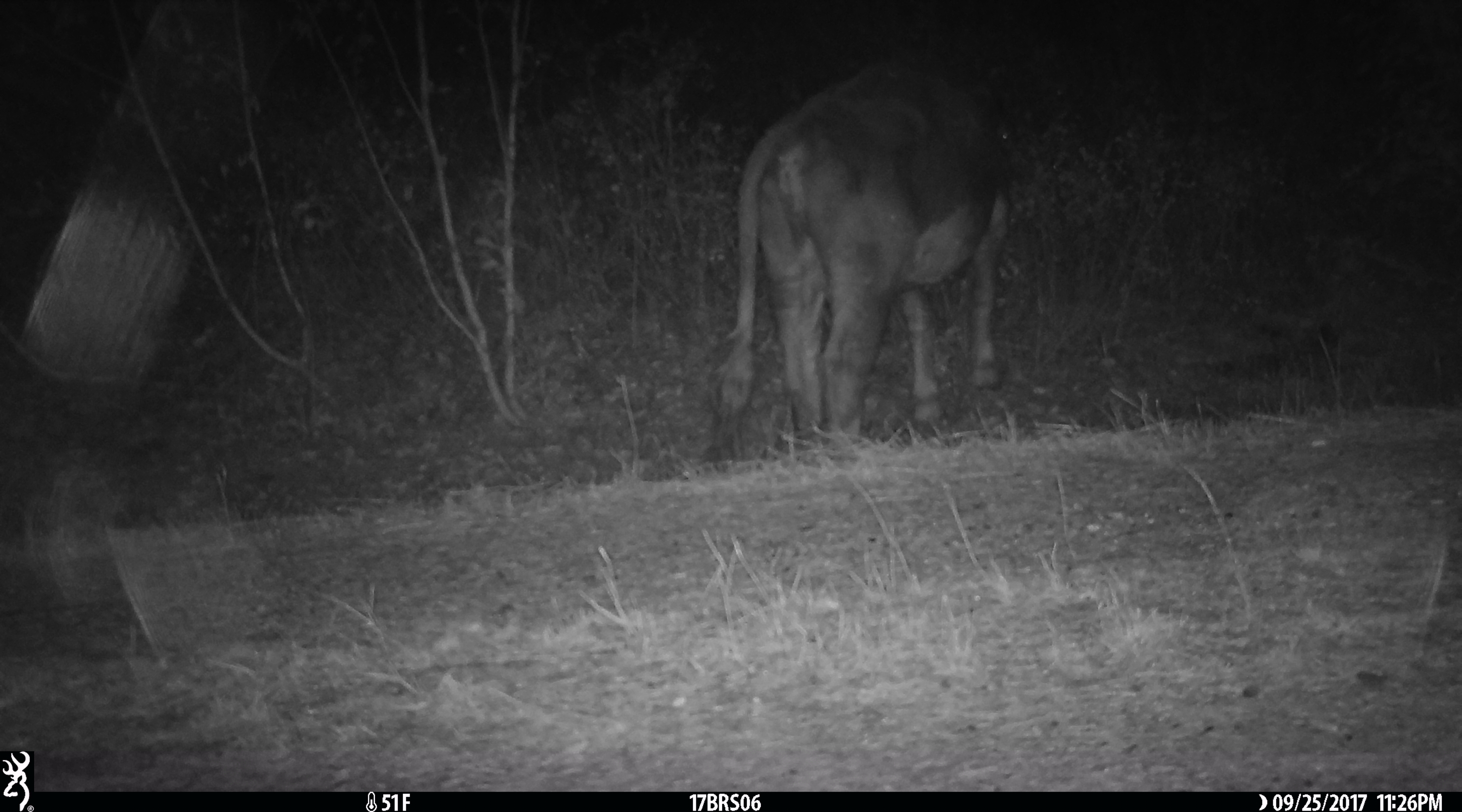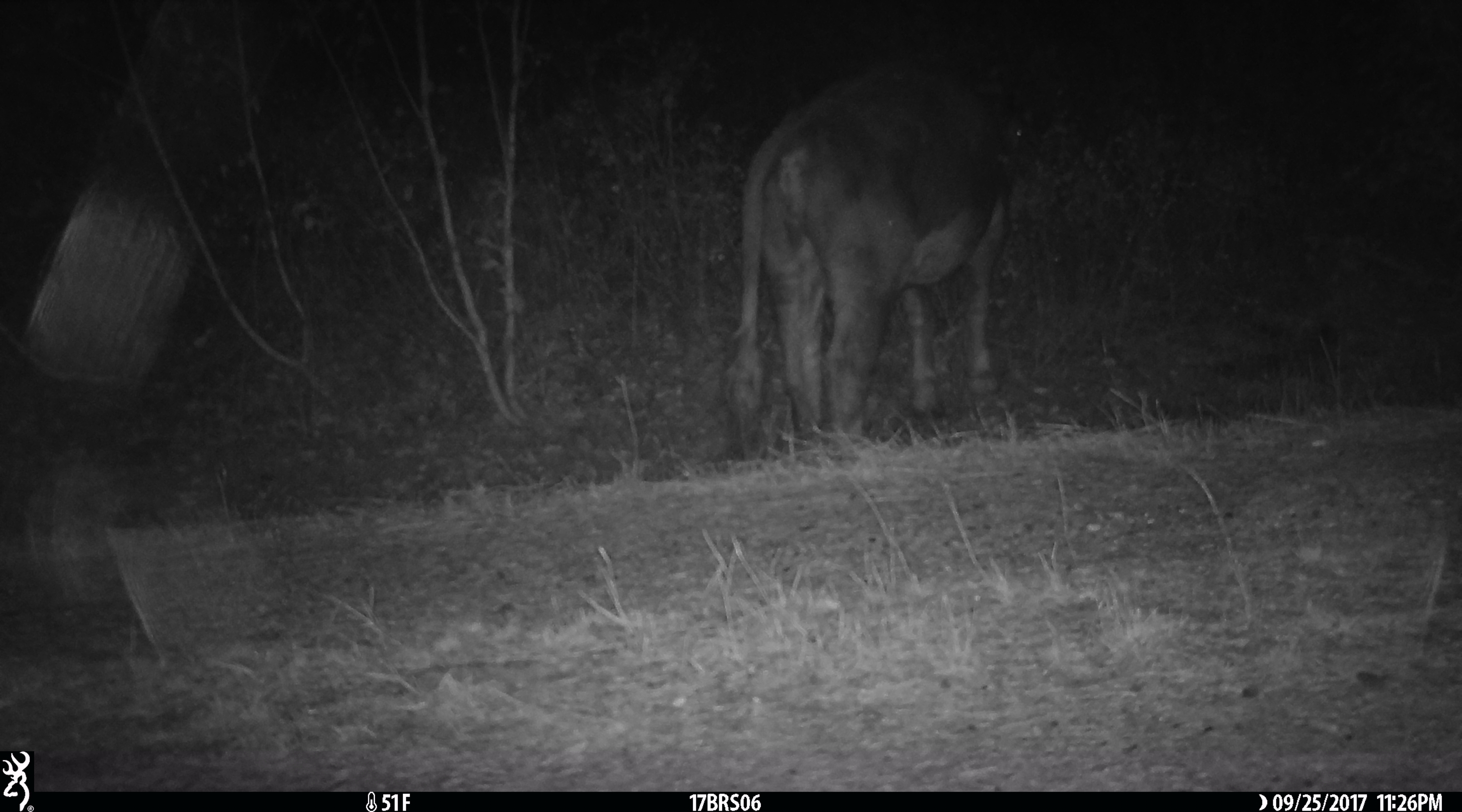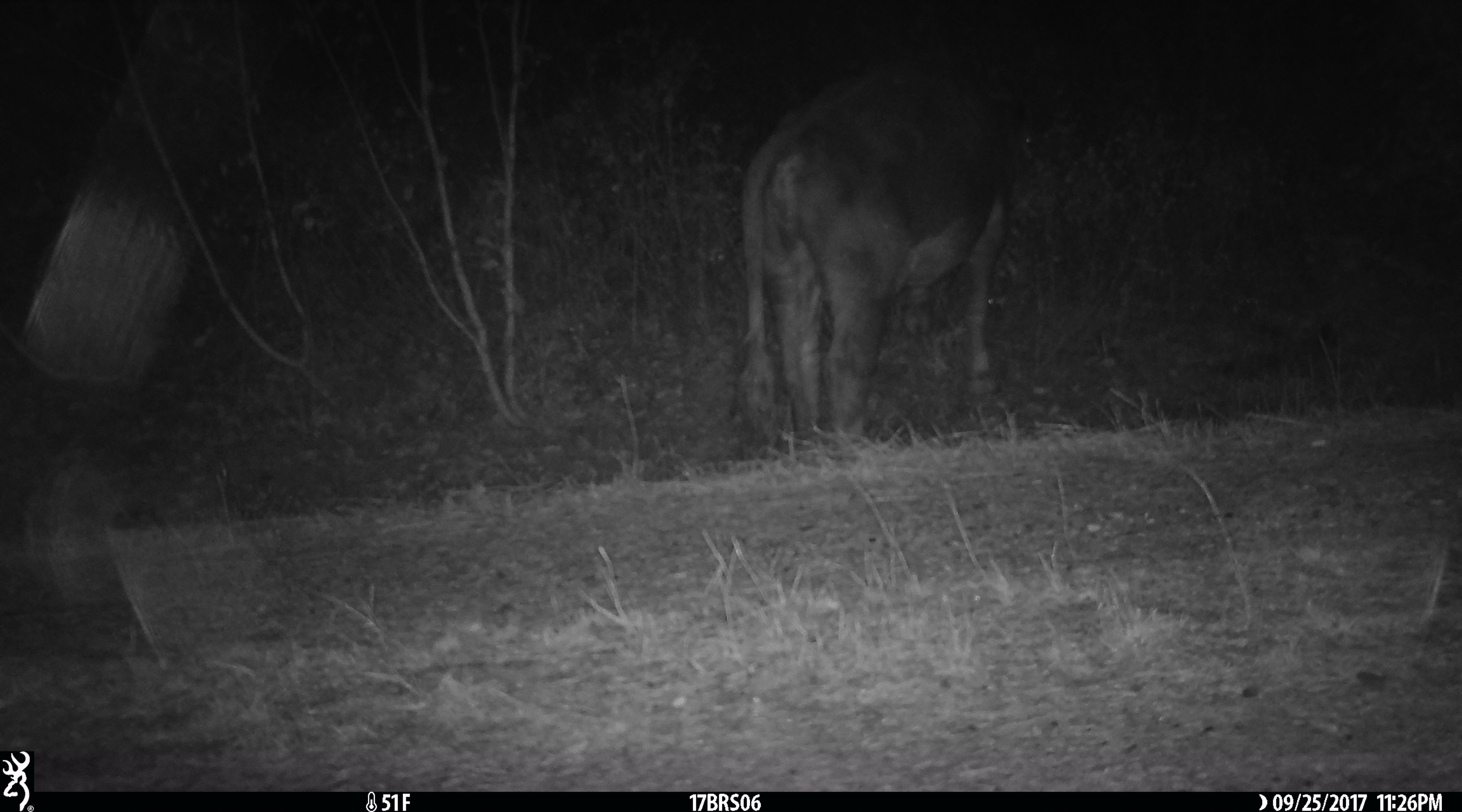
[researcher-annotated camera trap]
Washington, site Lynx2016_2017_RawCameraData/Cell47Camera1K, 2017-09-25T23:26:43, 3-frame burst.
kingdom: Animalia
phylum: Chordata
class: Mammalia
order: Artiodactyla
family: Bovidae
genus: Bos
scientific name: Bos taurus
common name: domestic cattle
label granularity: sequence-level